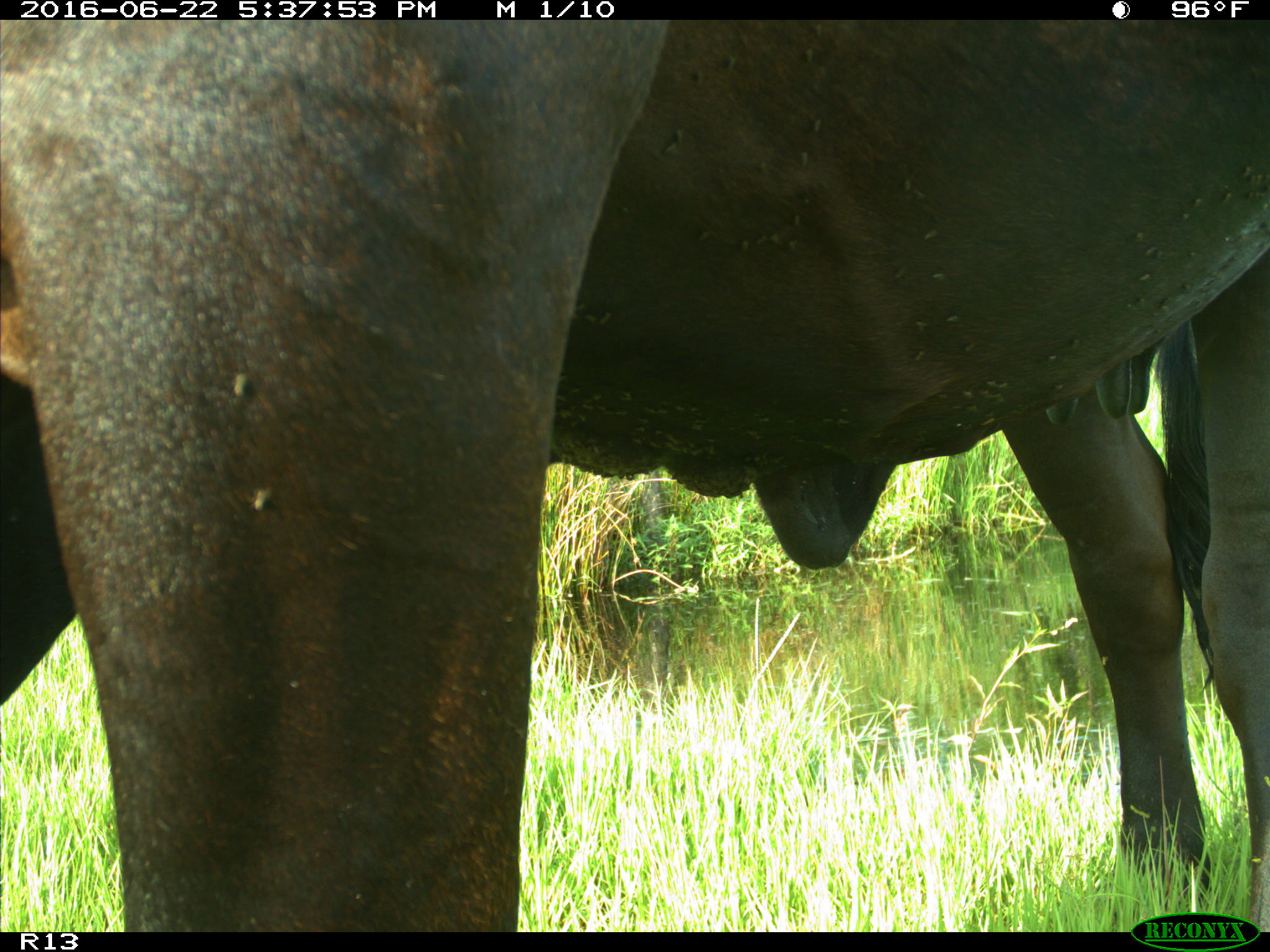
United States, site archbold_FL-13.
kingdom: Animalia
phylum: Chordata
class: Mammalia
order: Artiodactyla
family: Bovidae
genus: Bos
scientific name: Bos taurus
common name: domestic cow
Bos taurus (domestic cow).